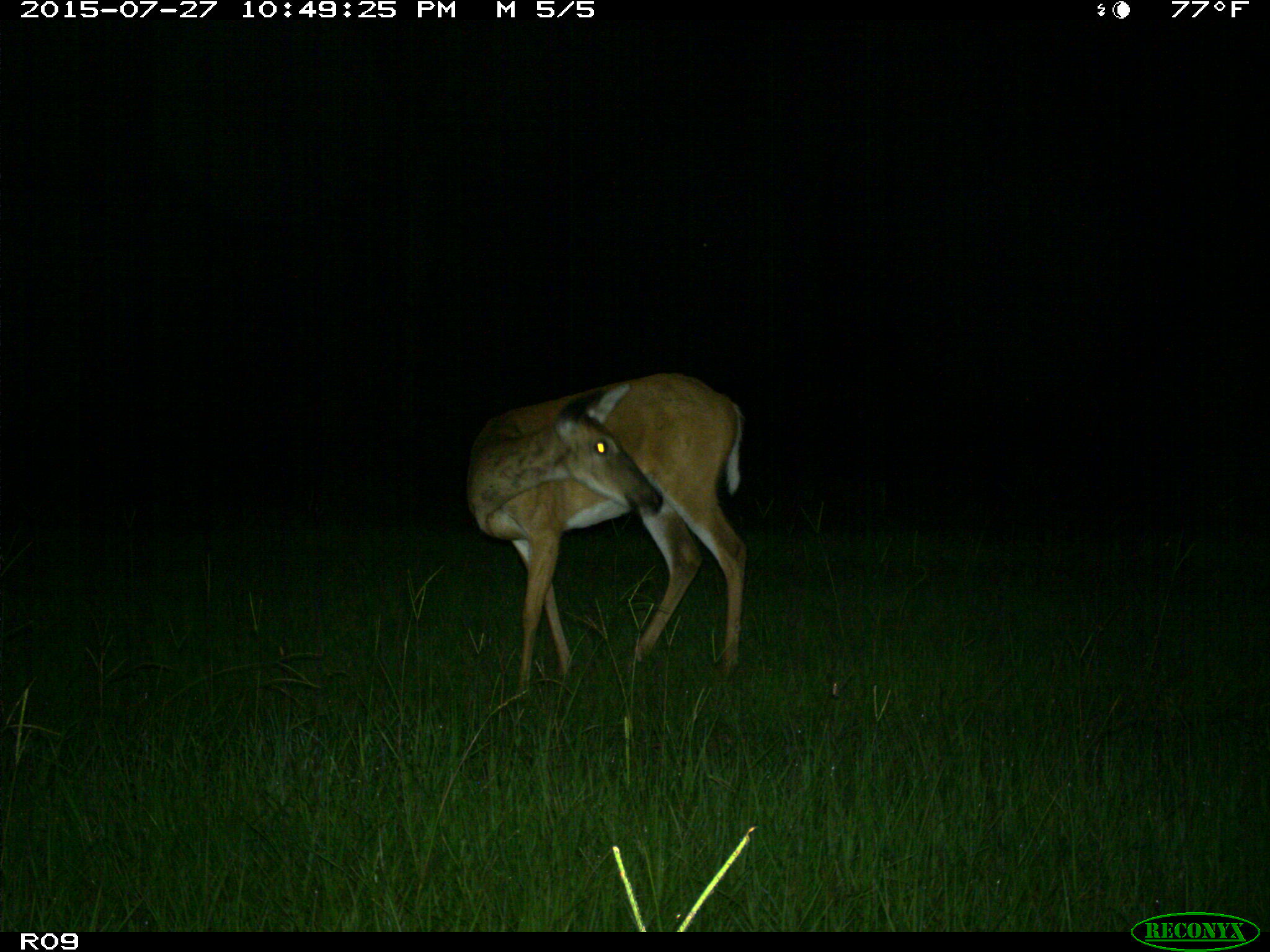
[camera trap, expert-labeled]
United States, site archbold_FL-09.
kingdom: Animalia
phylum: Chordata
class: Mammalia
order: Artiodactyla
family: Cervidae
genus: Odocoileus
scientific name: Odocoileus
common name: deer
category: unidentified deer